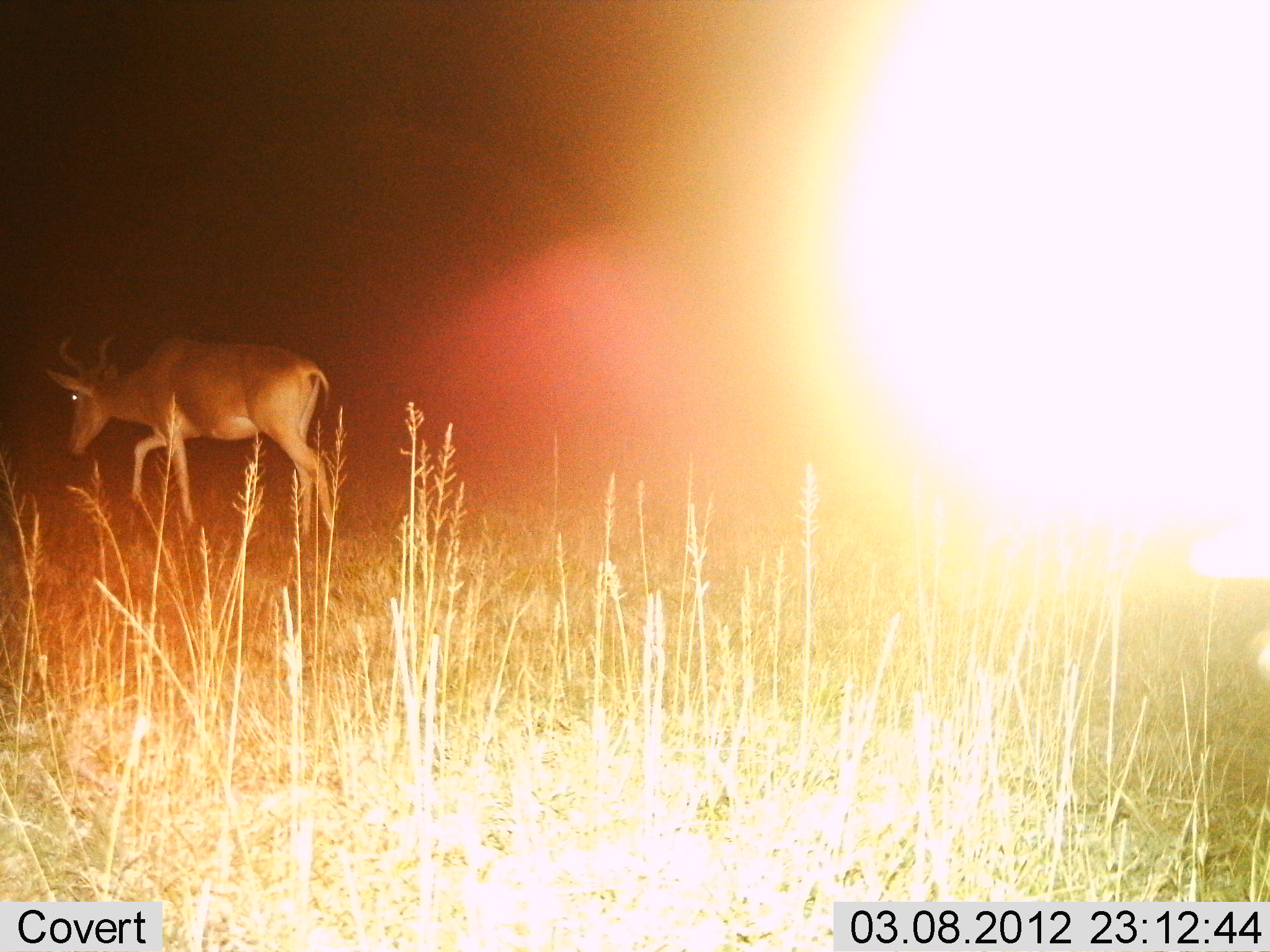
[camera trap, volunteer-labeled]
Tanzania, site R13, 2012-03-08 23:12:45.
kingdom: Animalia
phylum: Chordata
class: Mammalia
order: Artiodactyla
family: Bovidae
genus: Alcelaphus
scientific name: Alcelaphus buselaphus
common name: hartebeest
Hartebeest (Alcelaphus buselaphus), count 1. Behavior (volunteer vote fractions): standing 11%, resting 0%, moving 89%, interacting 4%. Young present (vote fraction): 0%. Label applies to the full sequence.